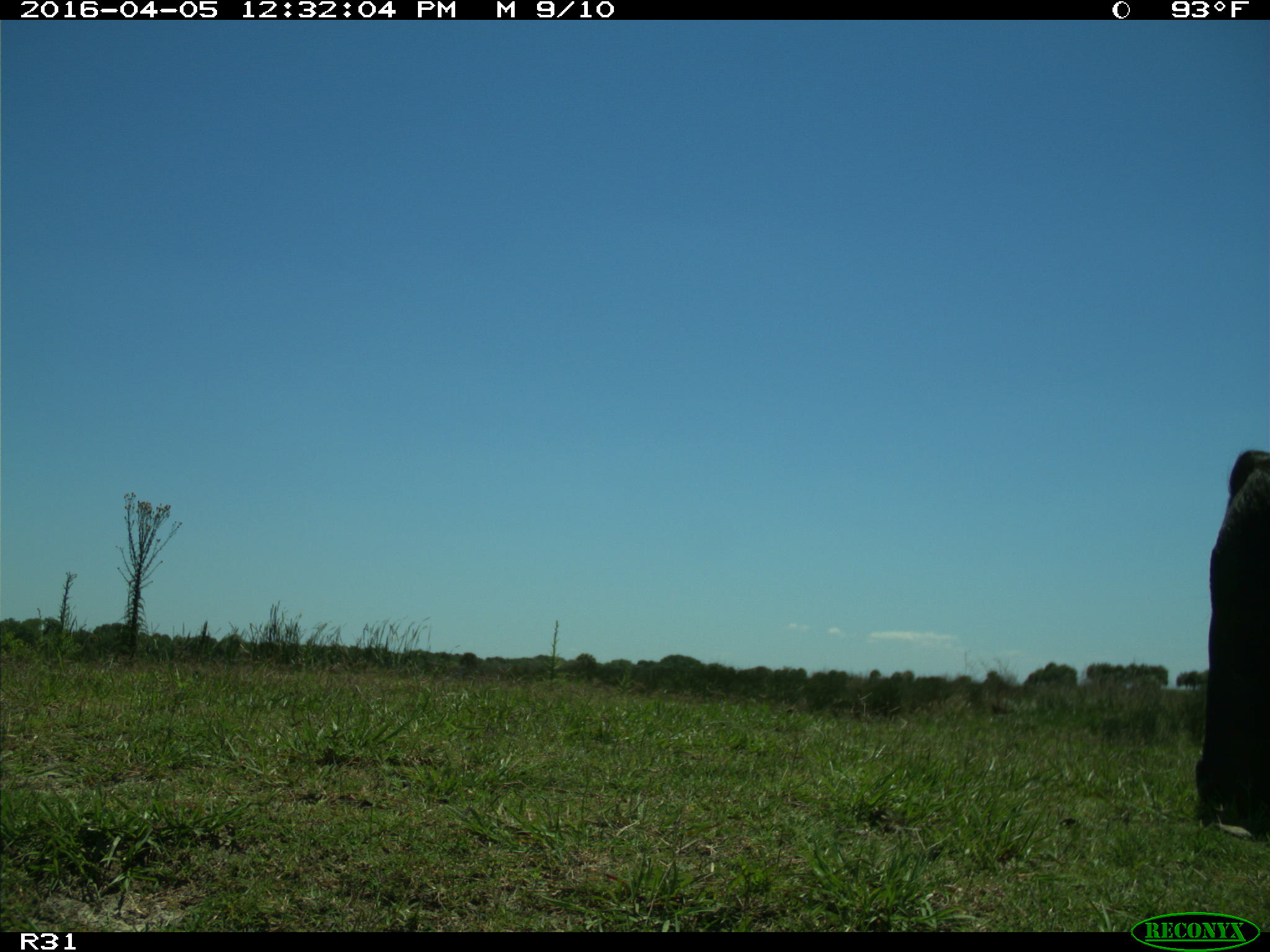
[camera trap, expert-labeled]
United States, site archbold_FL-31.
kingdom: Animalia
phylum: Chordata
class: Mammalia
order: Artiodactyla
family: Bovidae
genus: Bos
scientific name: Bos taurus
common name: domestic cow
Bos taurus (domestic cow).